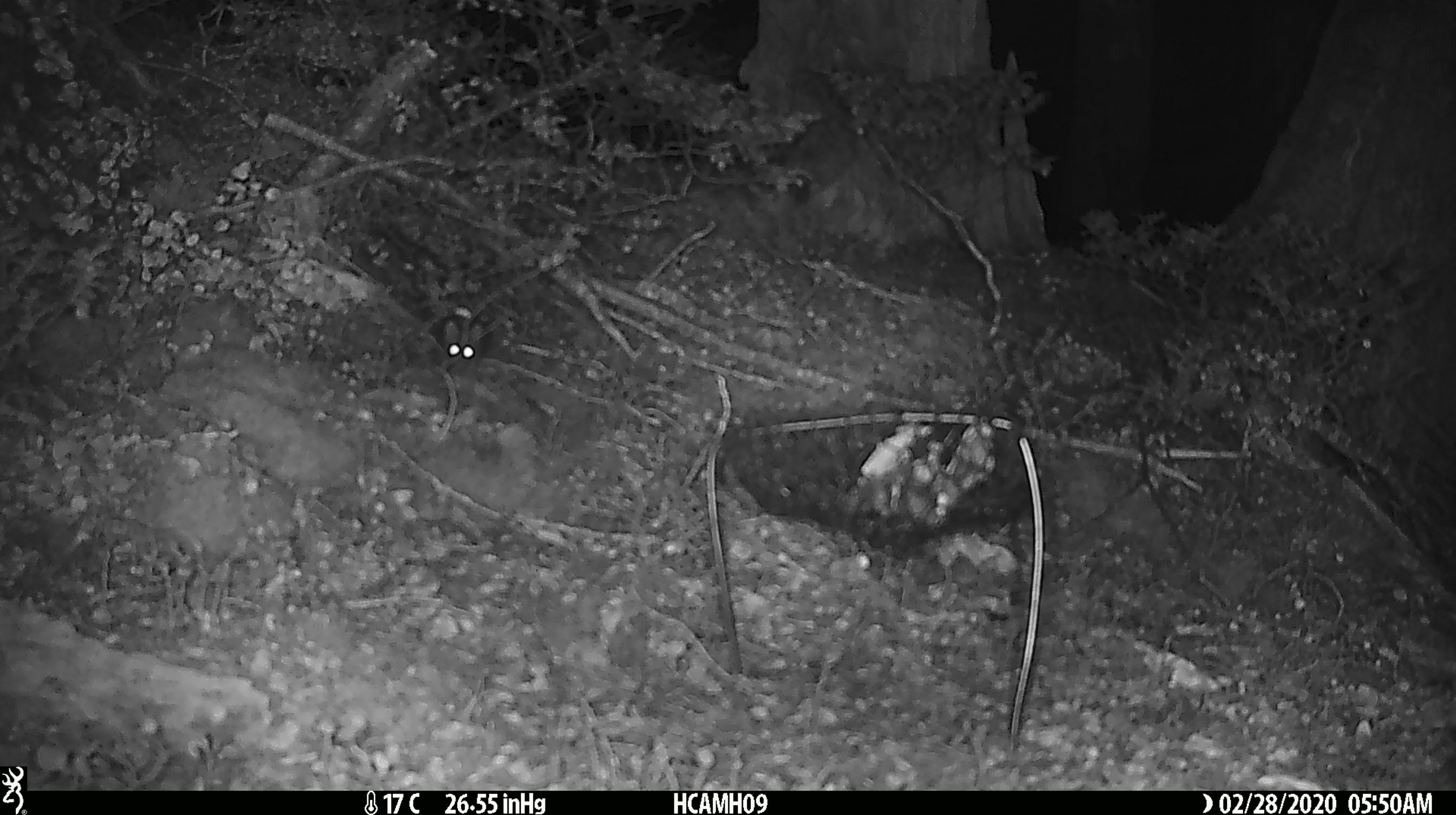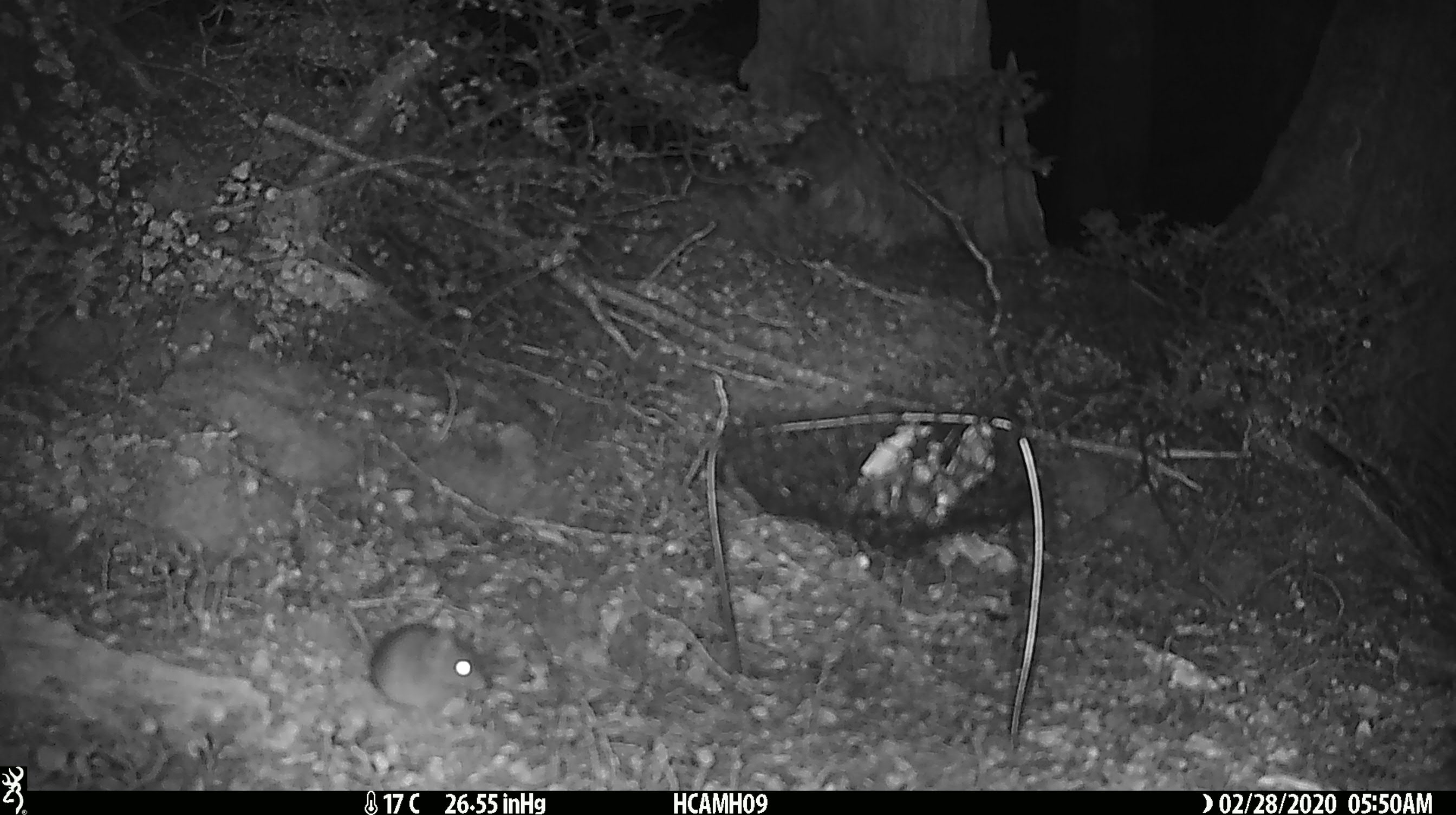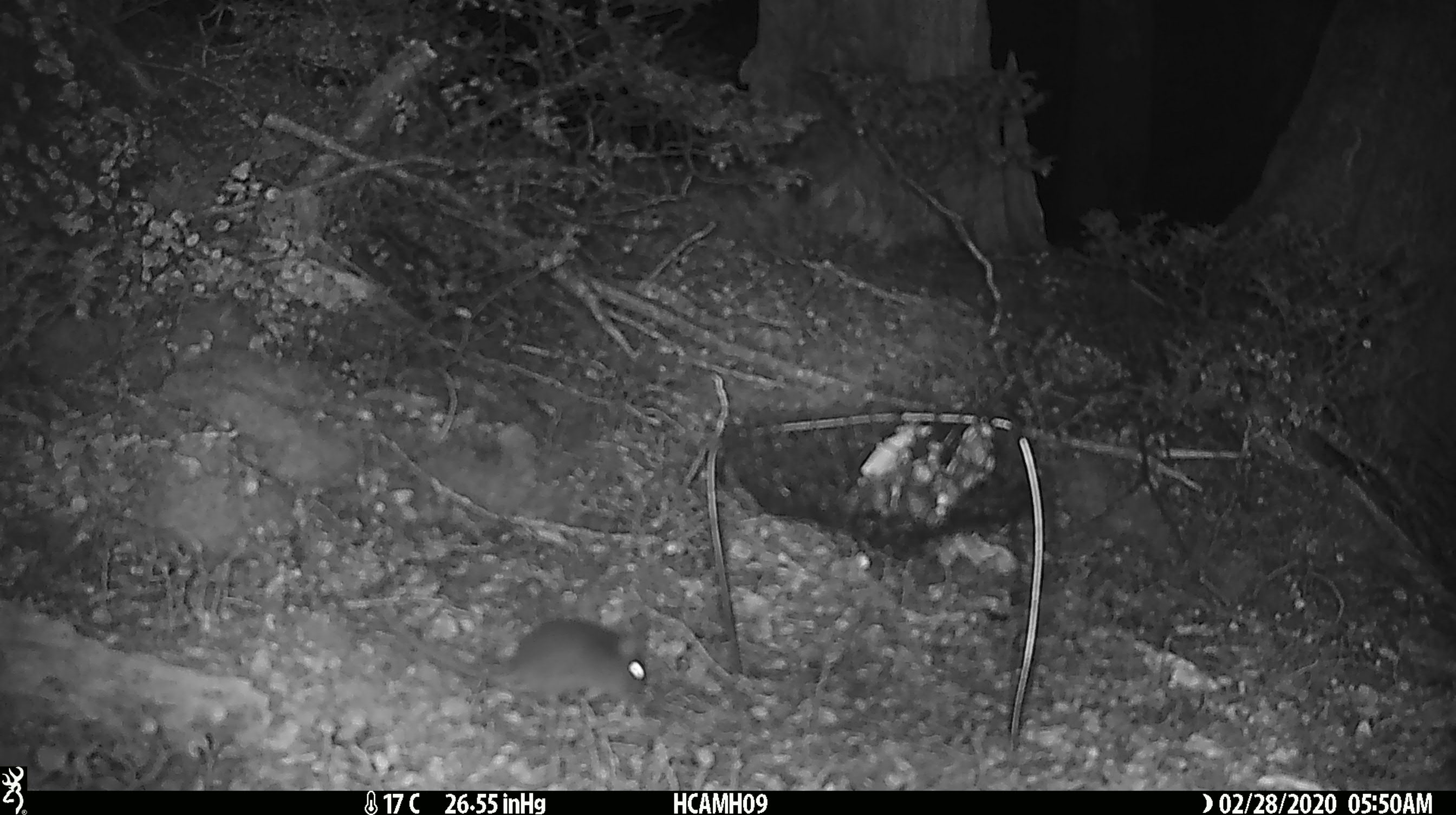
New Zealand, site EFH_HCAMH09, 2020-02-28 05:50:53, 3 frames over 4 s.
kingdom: Animalia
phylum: Chordata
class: Mammalia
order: Rodentia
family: Muridae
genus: Mus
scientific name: Mus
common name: mouse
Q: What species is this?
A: Mouse (Mus).